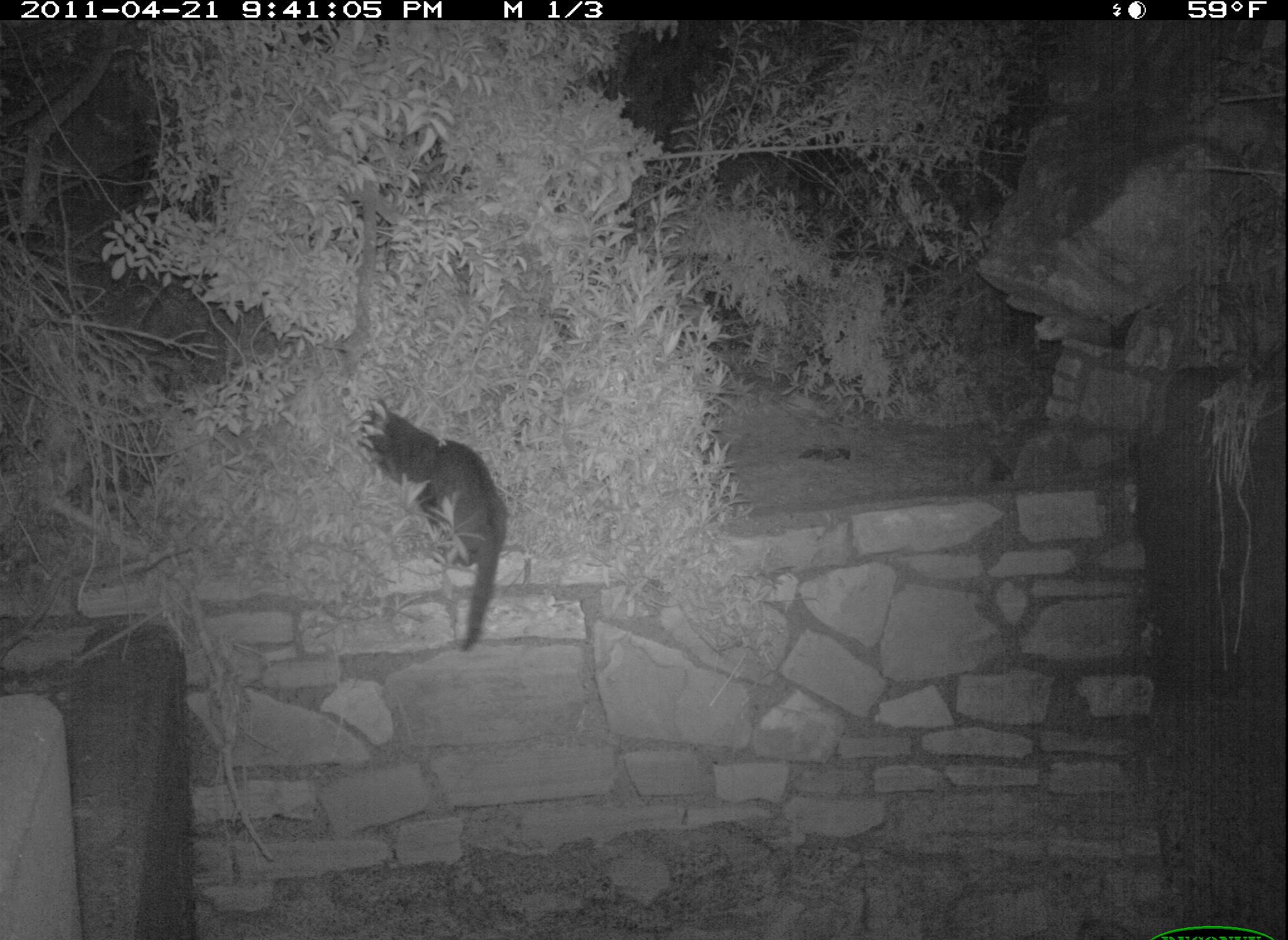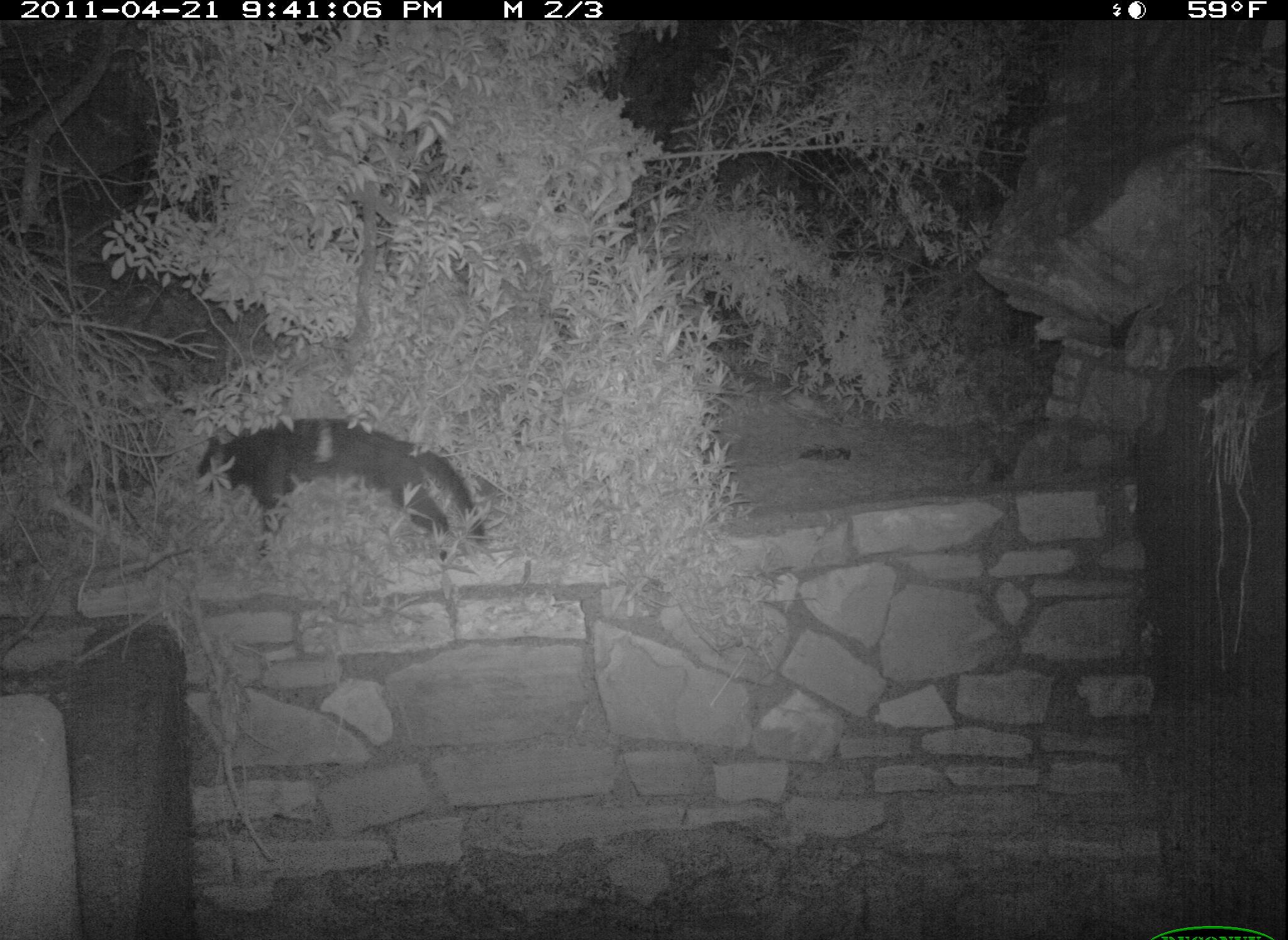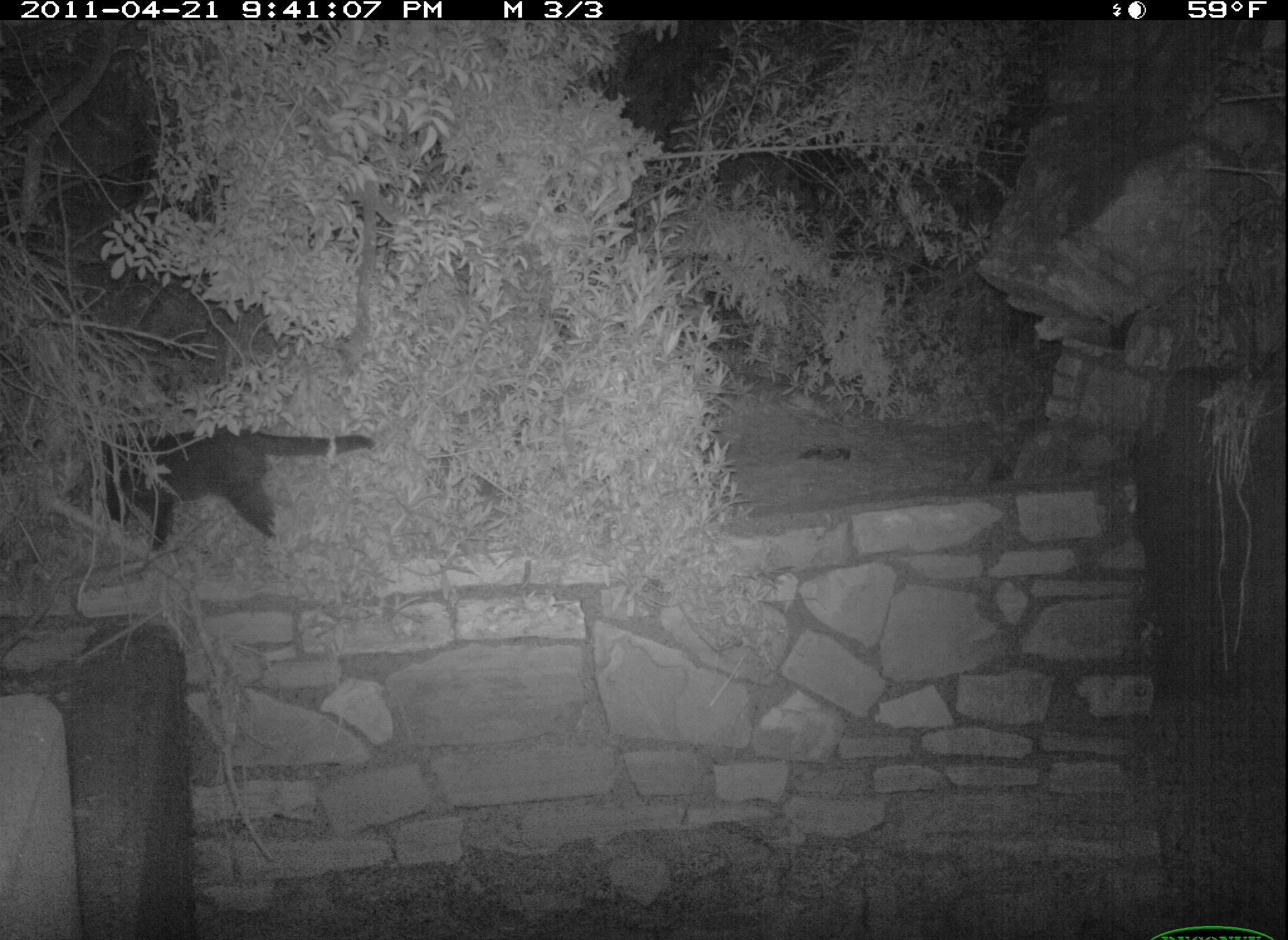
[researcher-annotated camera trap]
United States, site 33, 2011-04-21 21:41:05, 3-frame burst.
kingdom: Animalia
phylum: Chordata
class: Mammalia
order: Carnivora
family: Felidae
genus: Felis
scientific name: Felis catus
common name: cat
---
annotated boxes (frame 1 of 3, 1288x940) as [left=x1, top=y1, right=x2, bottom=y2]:
cat: [left=338, top=382, right=543, bottom=681]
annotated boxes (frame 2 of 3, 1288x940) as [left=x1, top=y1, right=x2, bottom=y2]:
cat: [left=166, top=396, right=507, bottom=578]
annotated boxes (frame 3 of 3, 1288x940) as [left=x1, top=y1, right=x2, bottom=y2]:
cat: [left=60, top=393, right=385, bottom=578]